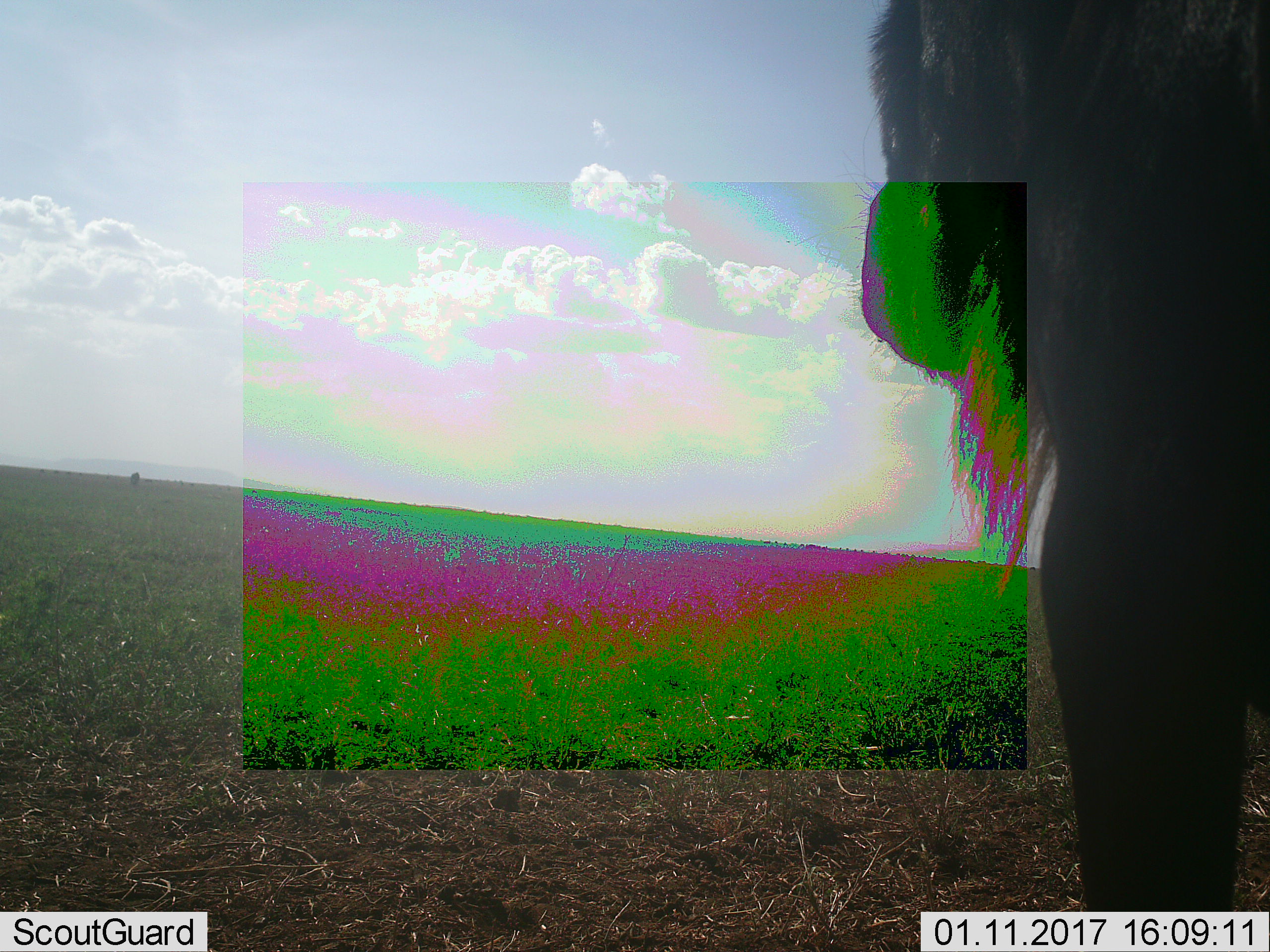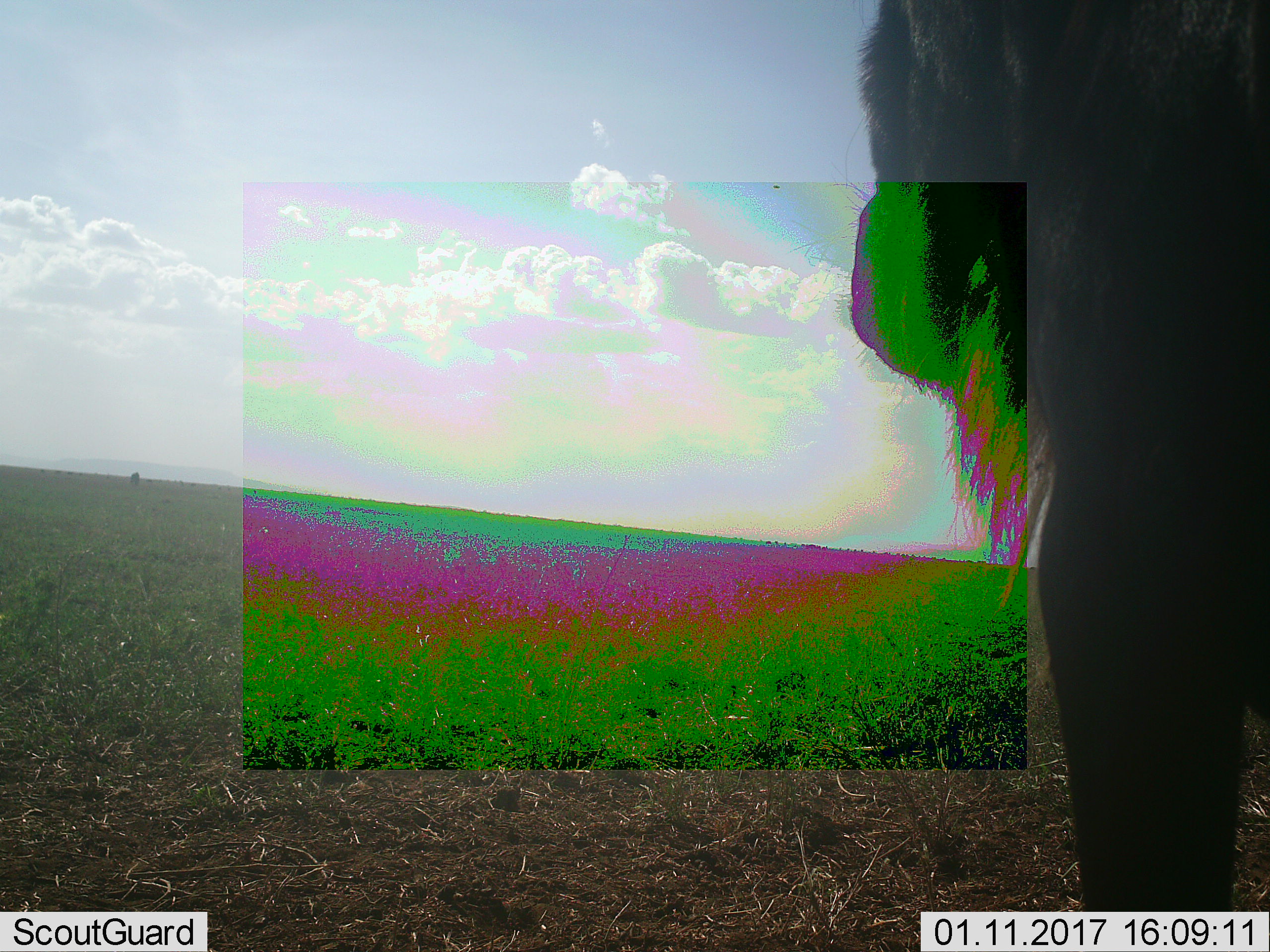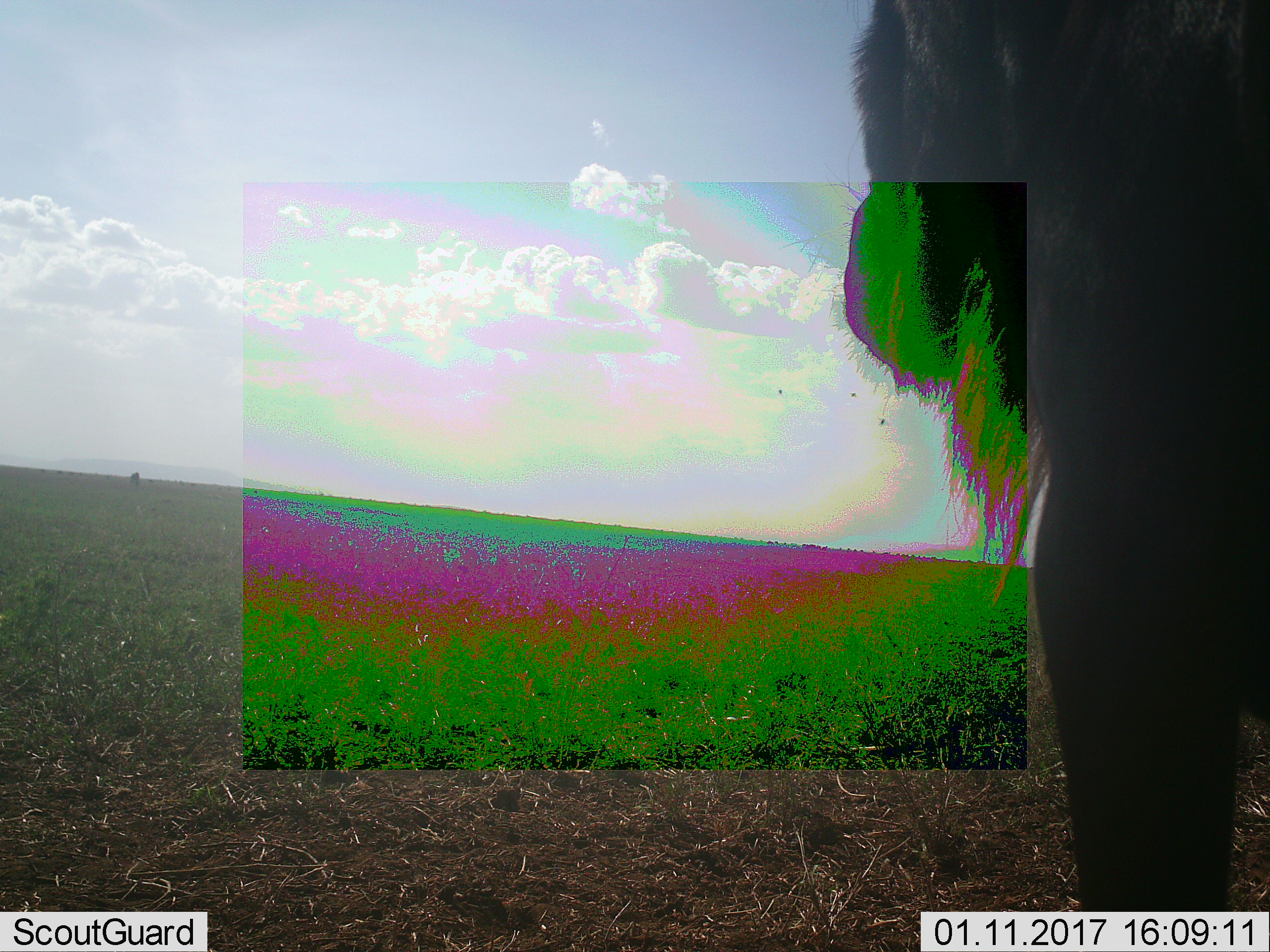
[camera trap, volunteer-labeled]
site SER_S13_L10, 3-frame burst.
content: unidentified animal